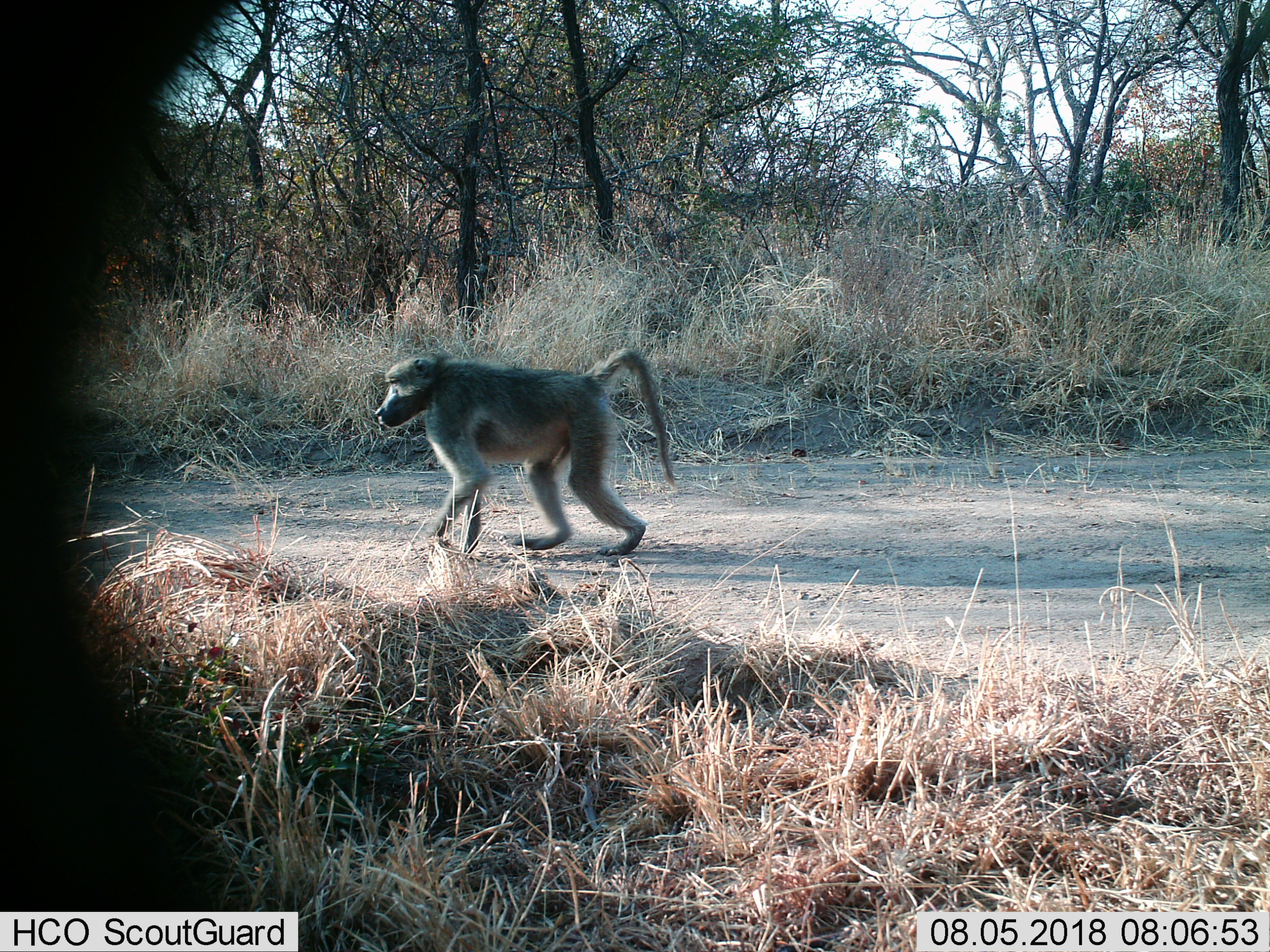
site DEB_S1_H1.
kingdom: Animalia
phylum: Chordata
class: Mammalia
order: Primates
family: Cercopithecidae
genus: Papio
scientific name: Papio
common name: baboon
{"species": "baboon (Papio)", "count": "1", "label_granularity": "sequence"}